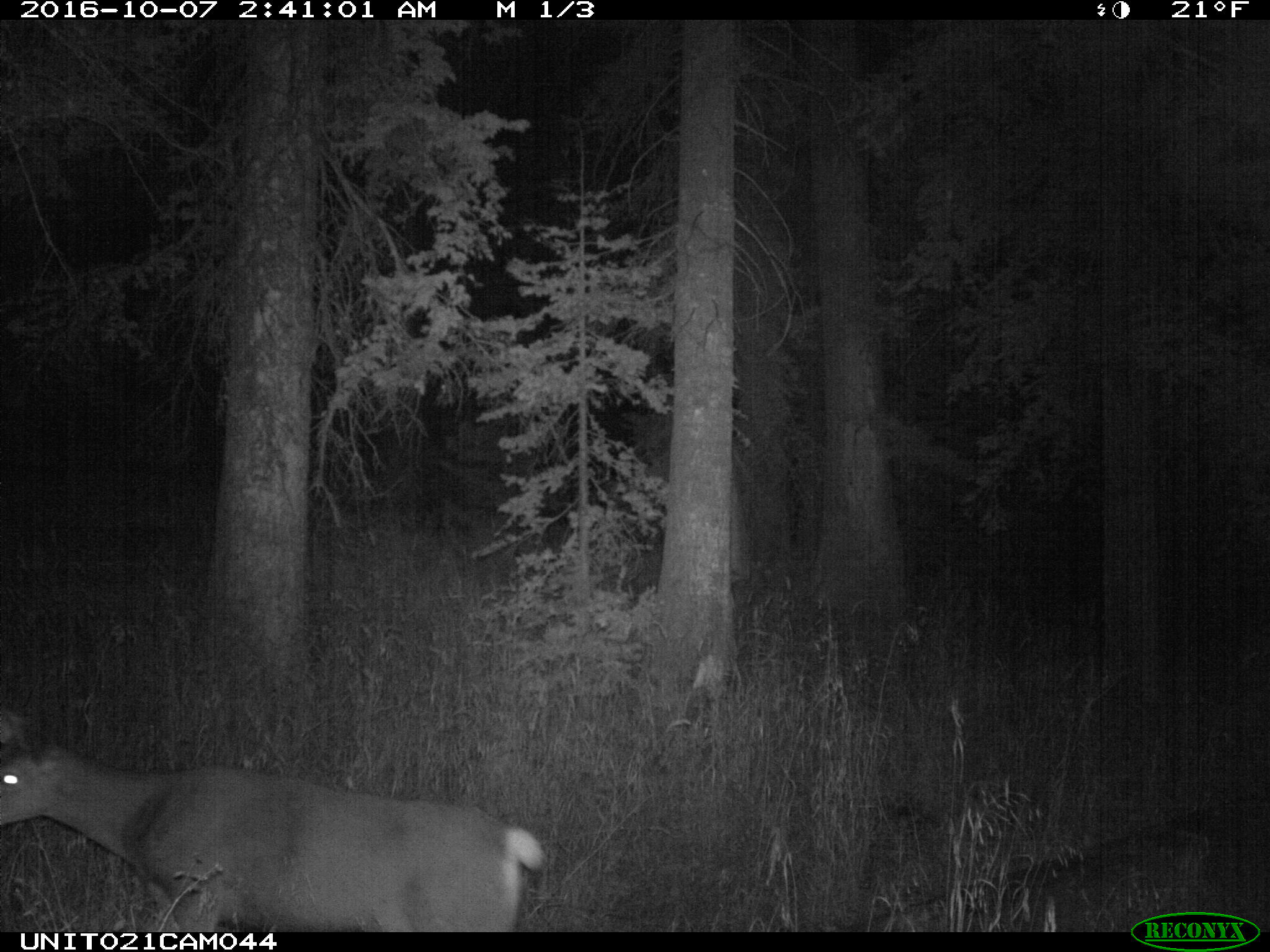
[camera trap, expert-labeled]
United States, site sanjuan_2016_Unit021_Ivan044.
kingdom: Animalia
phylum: Chordata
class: Mammalia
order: Artiodactyla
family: Cervidae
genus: Odocoileus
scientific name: Odocoileus hemionus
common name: mule deer